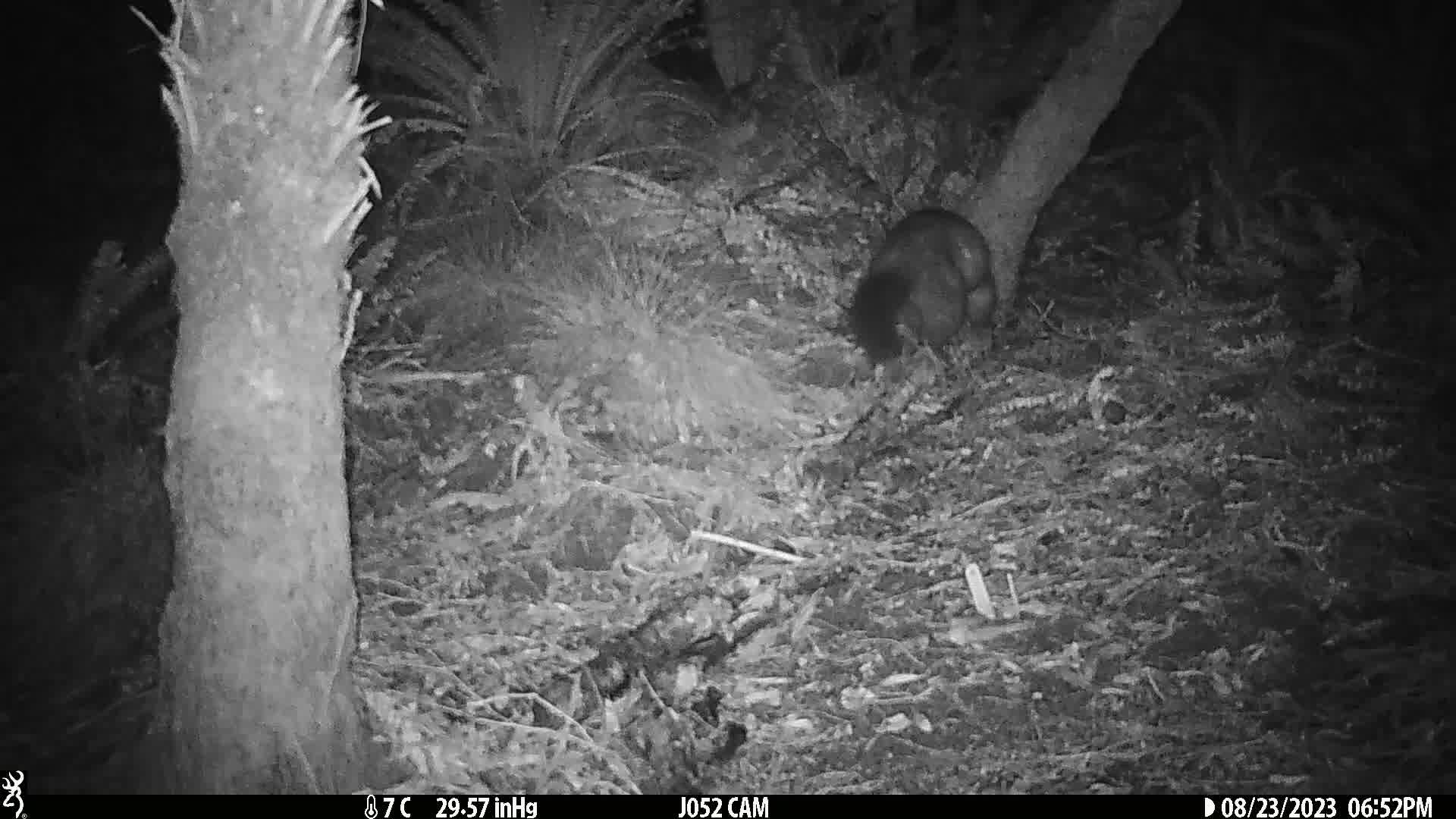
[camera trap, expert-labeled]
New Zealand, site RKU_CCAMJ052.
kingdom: Animalia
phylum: Chordata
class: Mammalia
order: Diprotodontia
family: Phalangeridae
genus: Trichosurus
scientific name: Trichosurus vulpecula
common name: common brushtail possum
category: possum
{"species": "possum (common brushtail possum) (Trichosurus vulpecula)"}